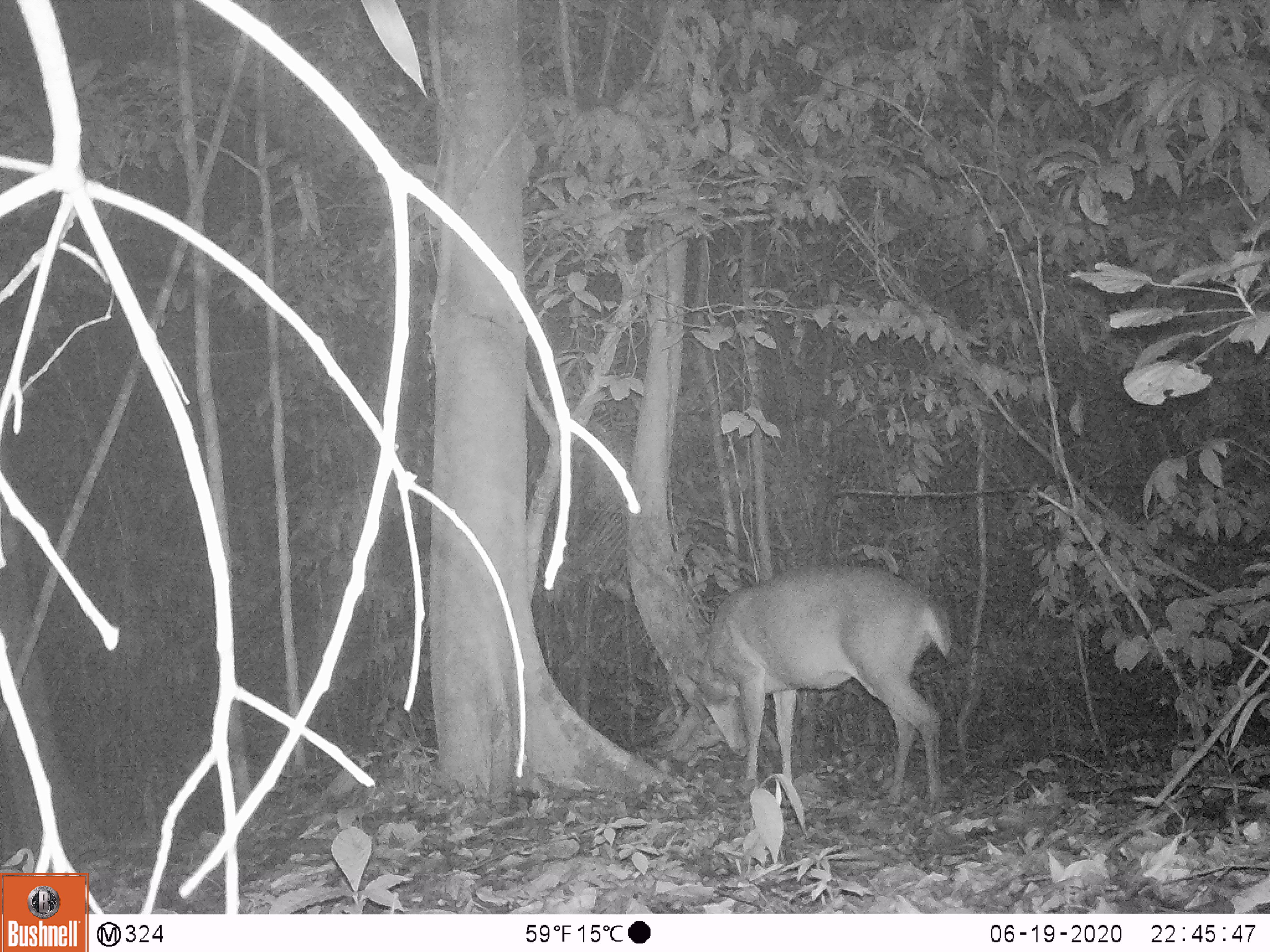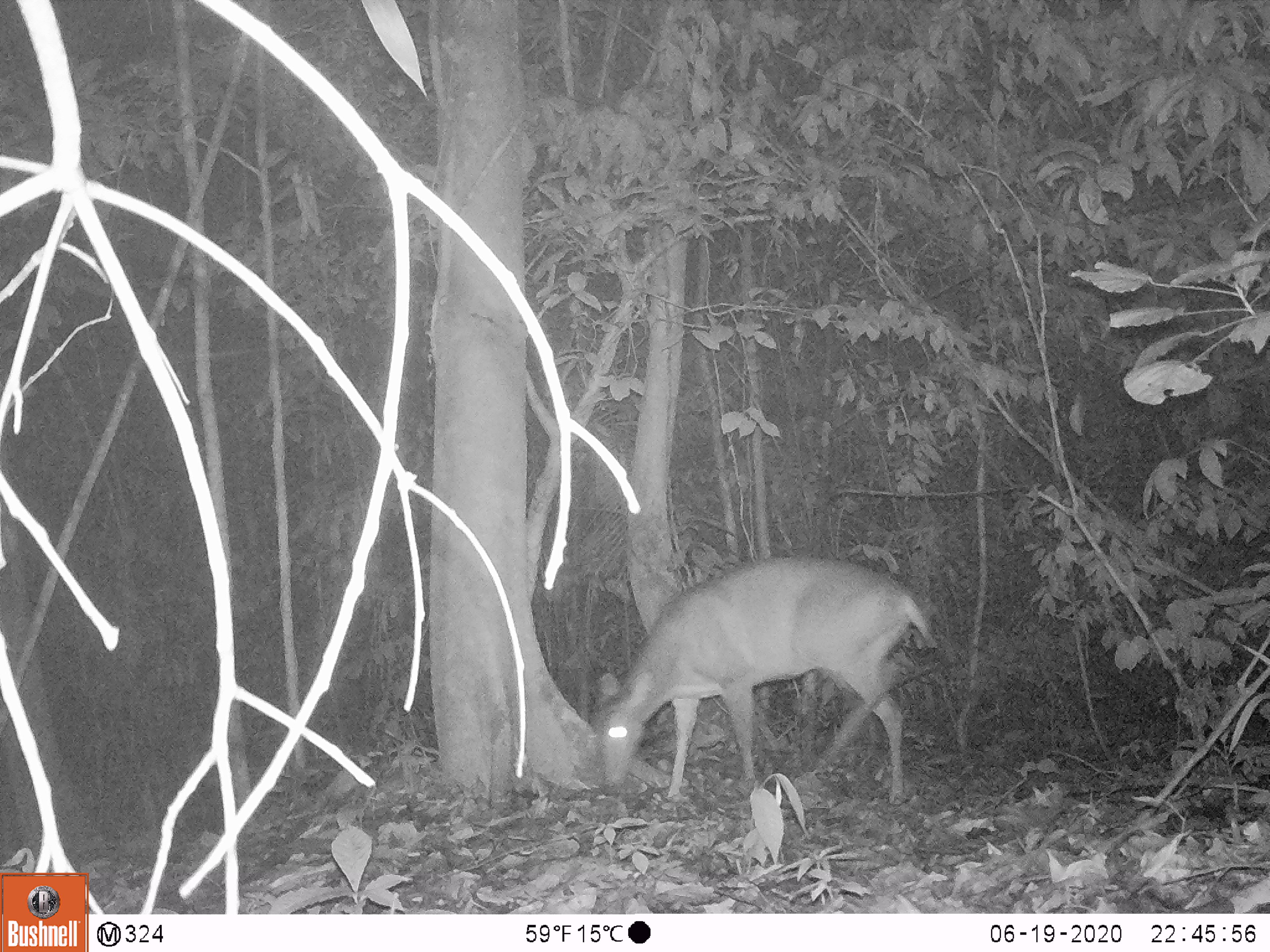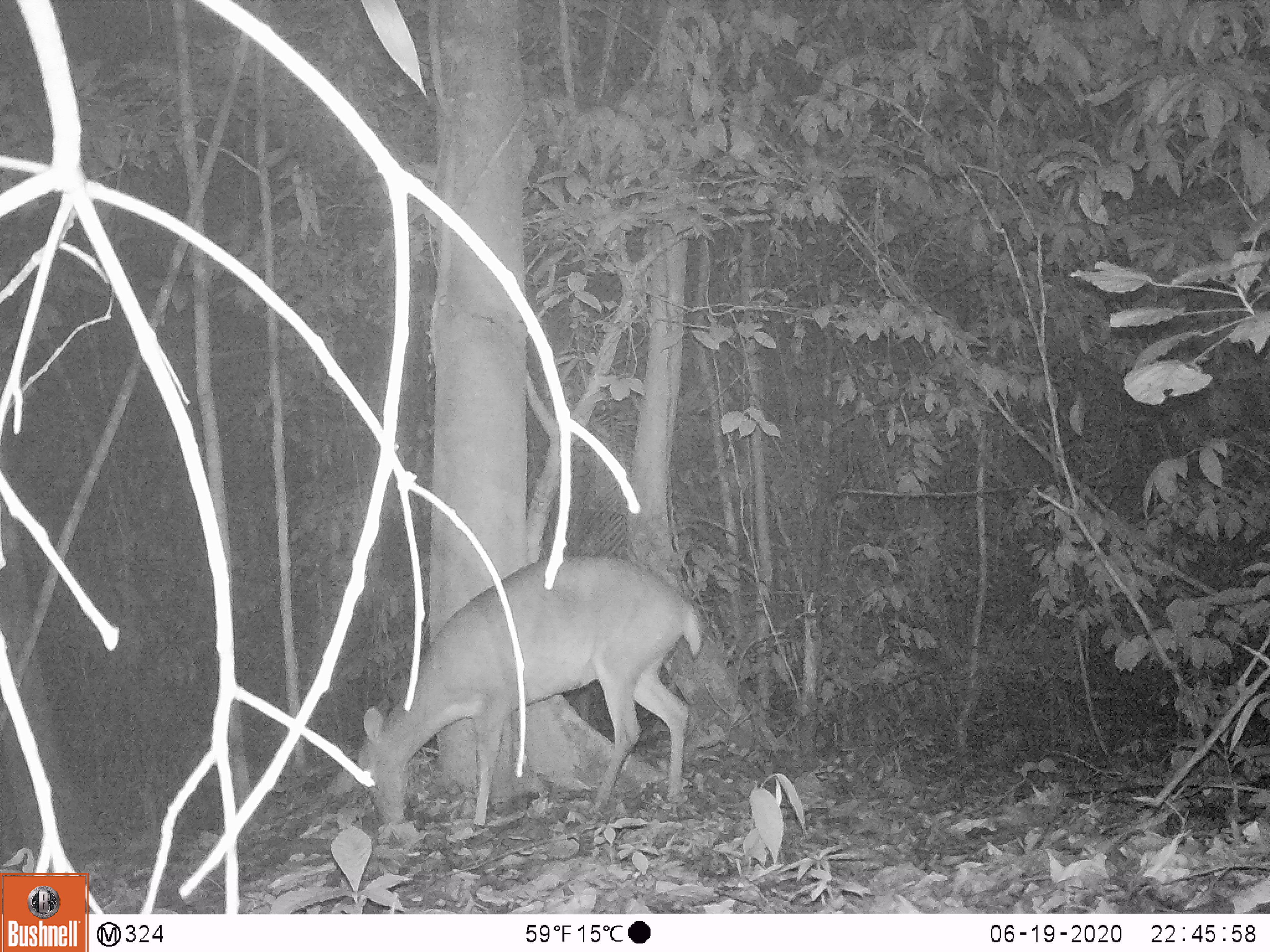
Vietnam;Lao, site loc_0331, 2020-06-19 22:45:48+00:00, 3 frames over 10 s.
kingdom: Animalia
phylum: Chordata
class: Mammalia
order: Artiodactyla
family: Cervidae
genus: Muntiacus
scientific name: Muntiacus vuquangensis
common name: large-antlered muntjac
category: large antlered muntjac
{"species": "large antlered muntjac (large-antlered muntjac) (Muntiacus vuquangensis)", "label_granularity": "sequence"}